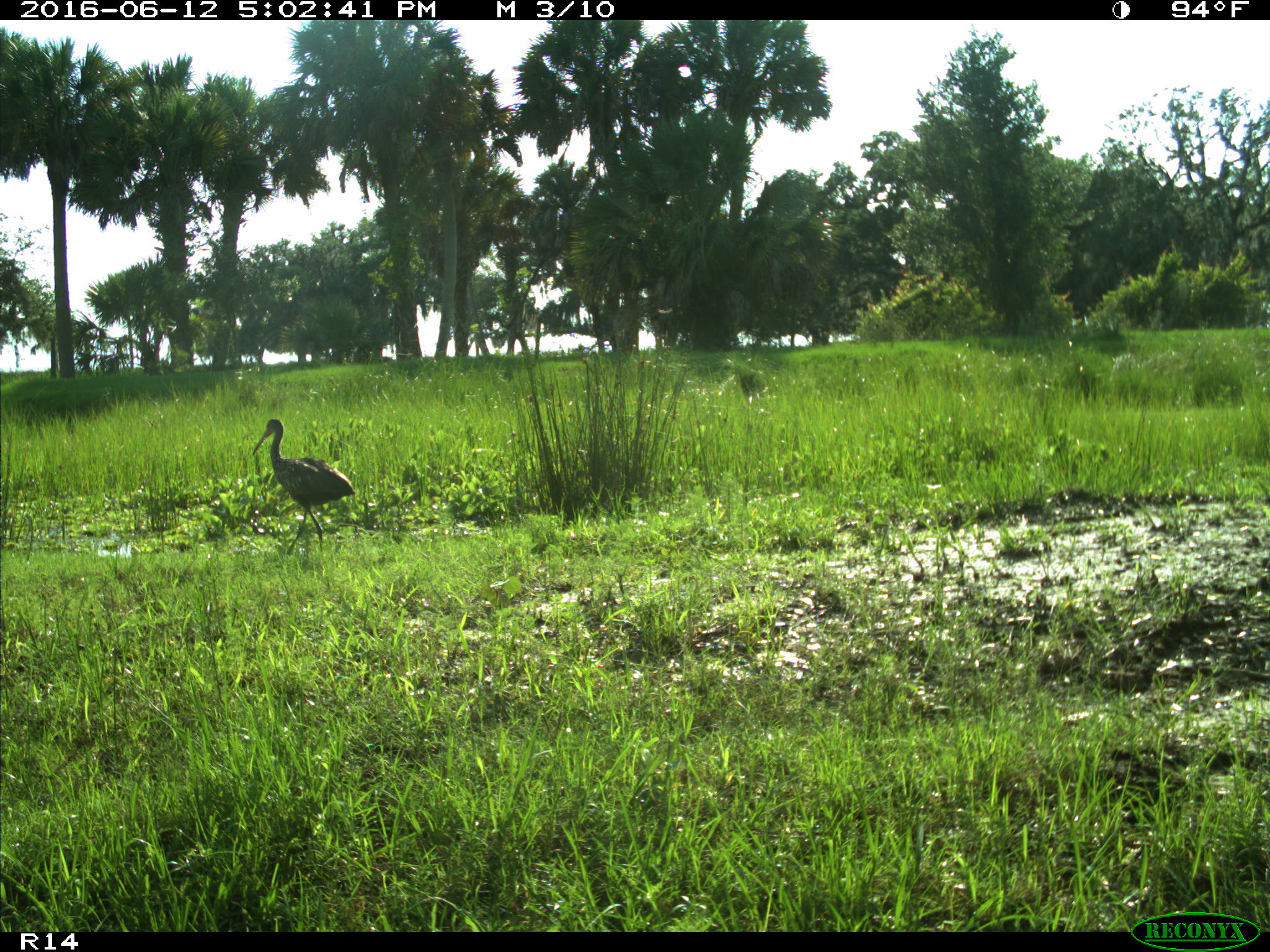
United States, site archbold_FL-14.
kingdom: Animalia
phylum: Chordata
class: Mammalia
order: Carnivora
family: Felidae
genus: Lynx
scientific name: Lynx rufus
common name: bobcat